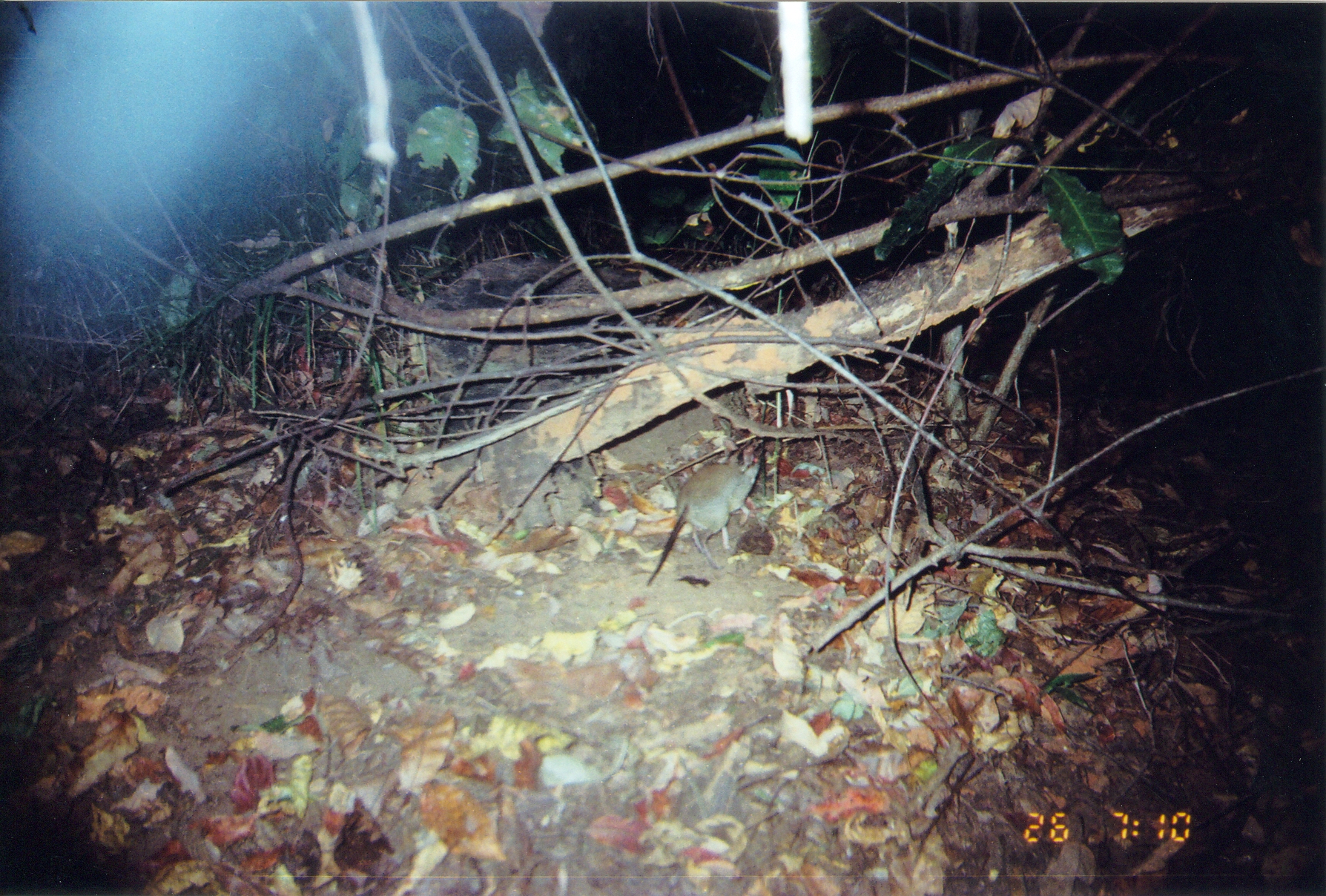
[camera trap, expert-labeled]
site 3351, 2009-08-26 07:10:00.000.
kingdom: Animalia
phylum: Chordata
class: Mammalia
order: Macroscelidea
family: Macroscelididae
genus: Petrodromus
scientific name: Petrodromus tetradactylus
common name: four-toed sengi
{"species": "Petrodromus tetradactylus (four-toed sengi)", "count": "1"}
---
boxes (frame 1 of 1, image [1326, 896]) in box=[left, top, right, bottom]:
petrodromus tetradactylus: box=[645, 436, 762, 590]